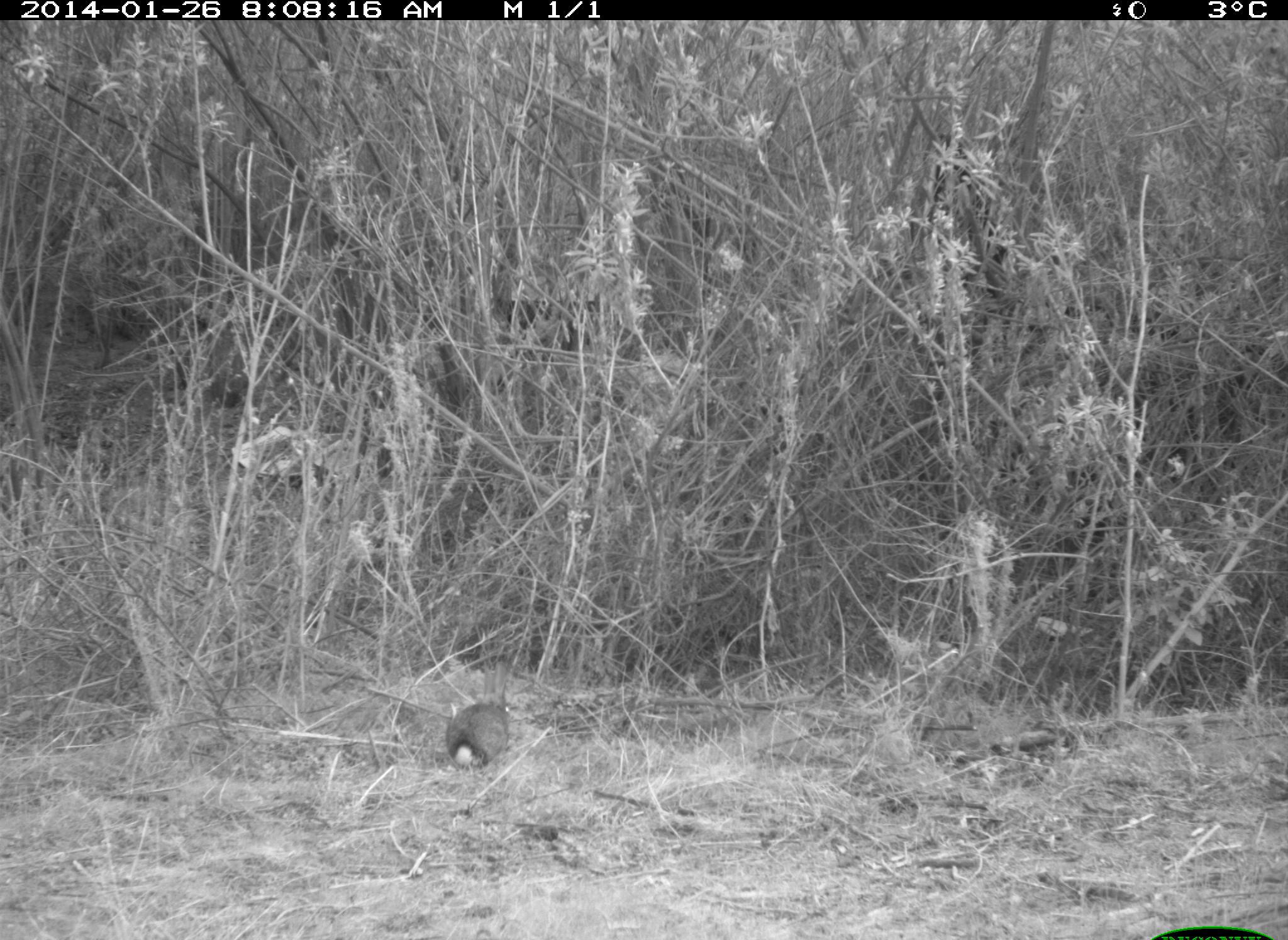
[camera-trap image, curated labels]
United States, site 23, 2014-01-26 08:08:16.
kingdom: Animalia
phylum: Chordata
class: Mammalia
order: Carnivora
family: Procyonidae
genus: Procyon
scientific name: Procyon lotor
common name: raccoon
Raccoon (Procyon lotor).